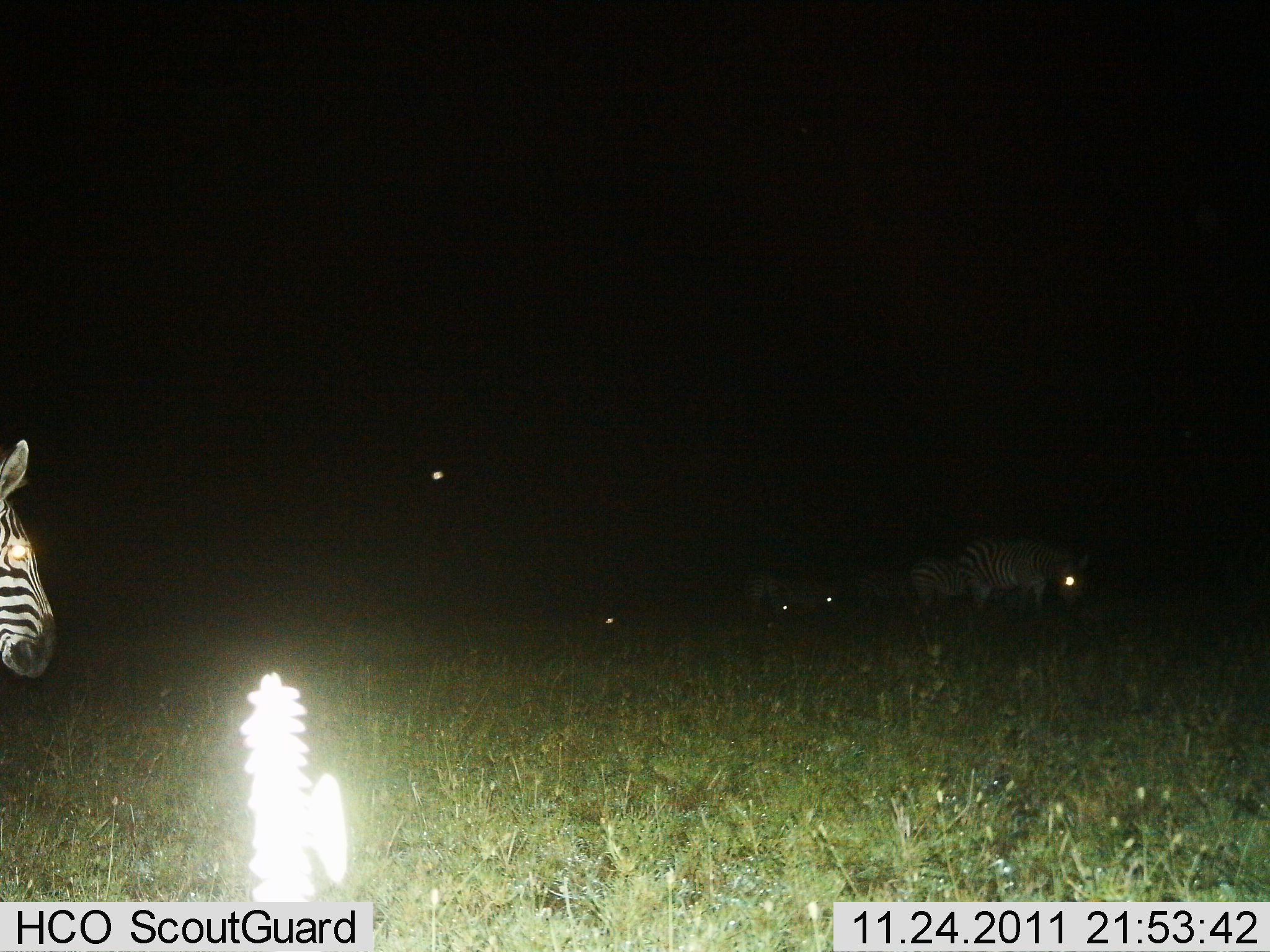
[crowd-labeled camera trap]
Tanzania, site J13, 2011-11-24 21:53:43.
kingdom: Animalia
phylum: Chordata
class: Mammalia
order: Perissodactyla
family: Equidae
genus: Equus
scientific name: Equus quagga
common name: plains zebra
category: zebra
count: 6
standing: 50%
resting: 20%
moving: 30%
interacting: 0%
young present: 0%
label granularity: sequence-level